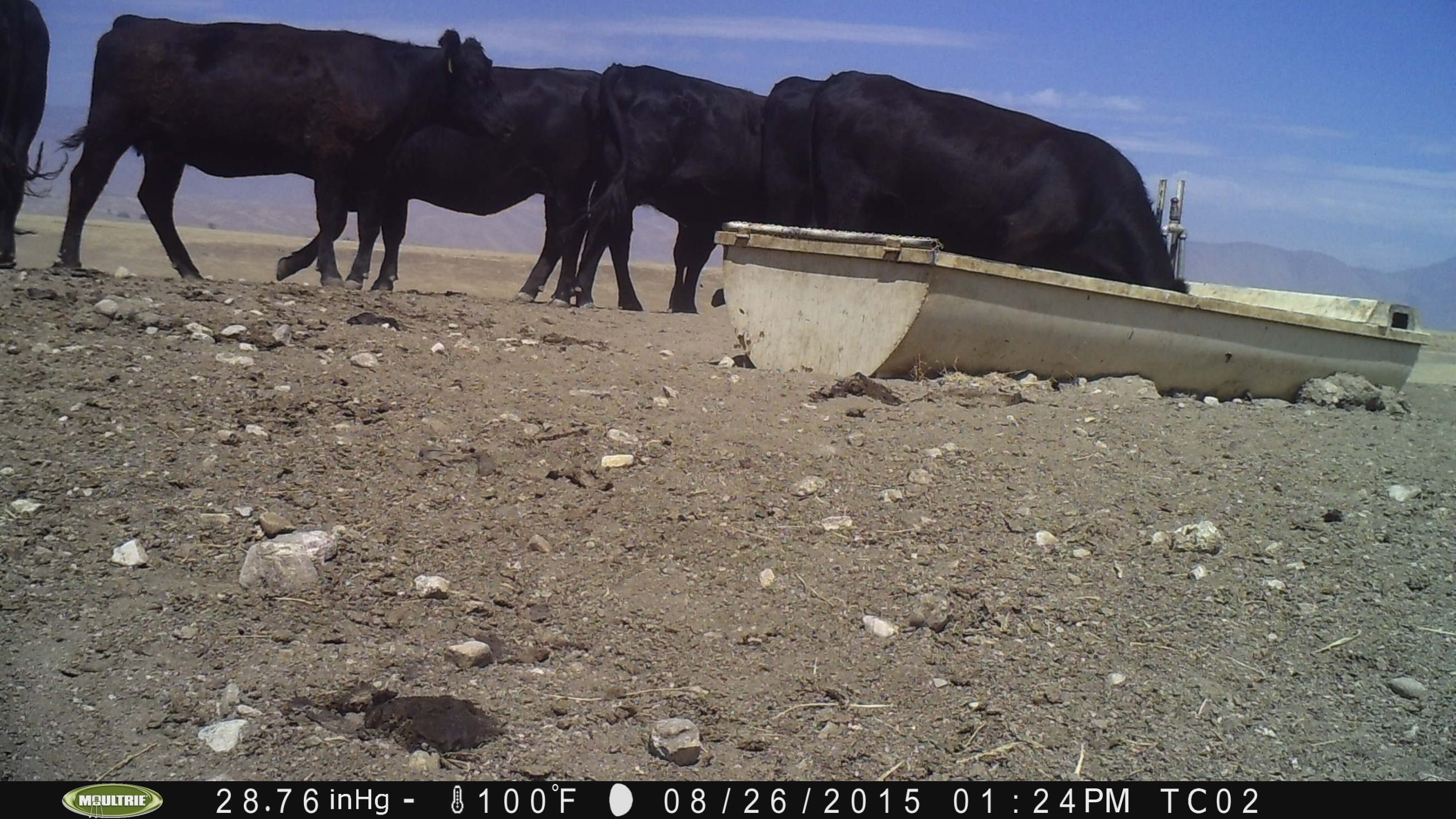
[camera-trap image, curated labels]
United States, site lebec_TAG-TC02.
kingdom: Animalia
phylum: Chordata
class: Mammalia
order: Artiodactyla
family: Bovidae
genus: Bos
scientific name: Bos taurus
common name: domestic cow